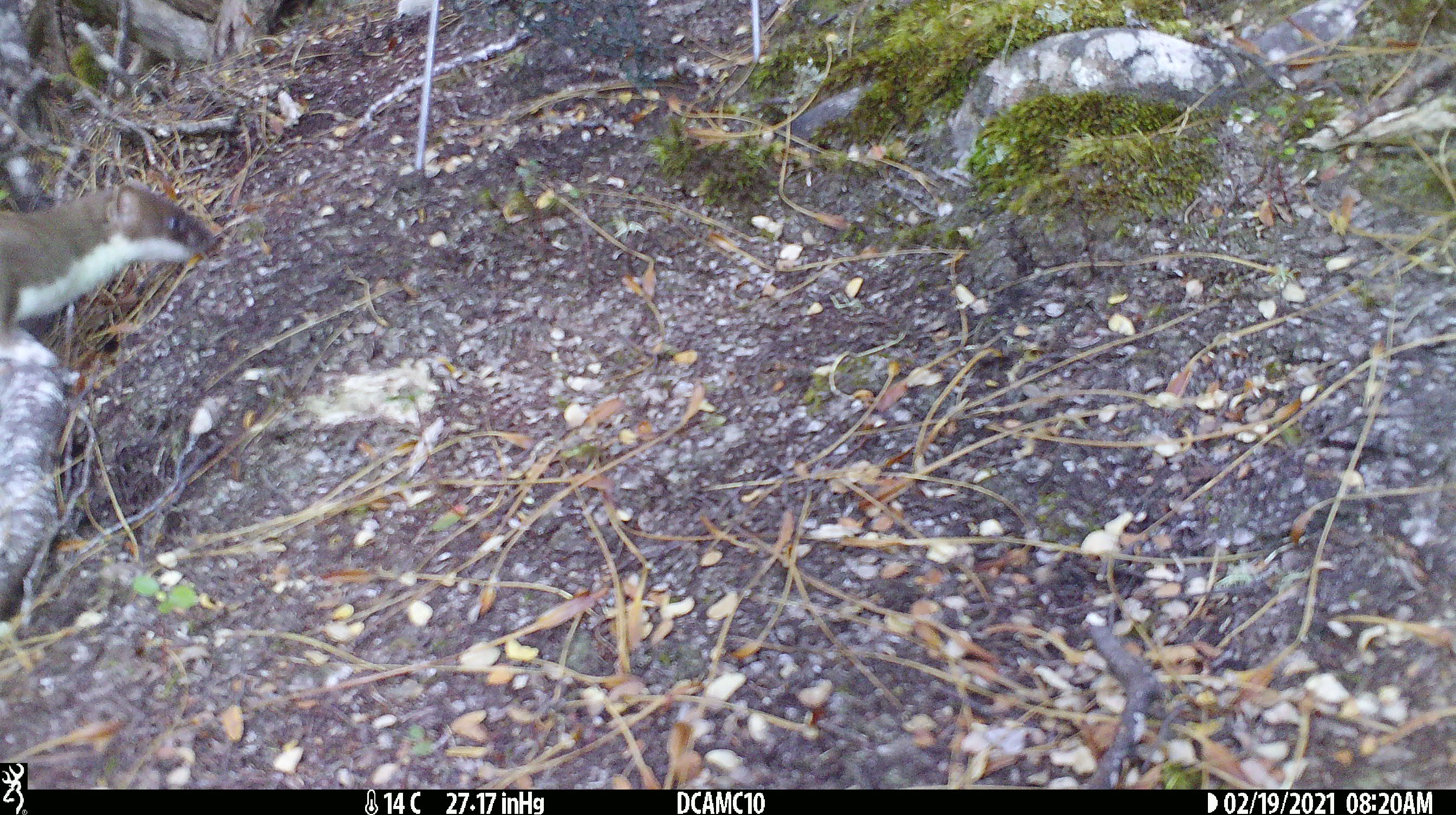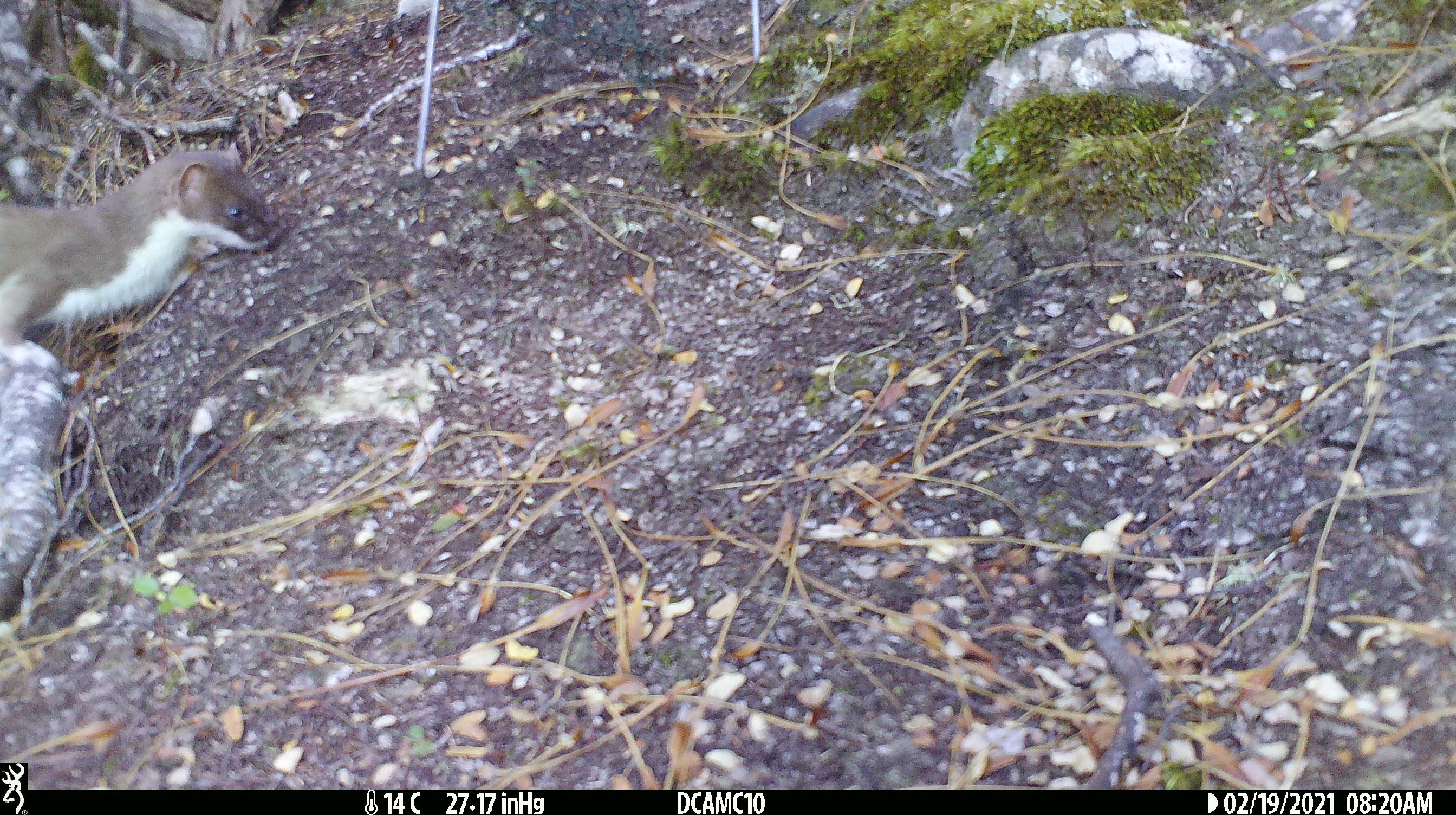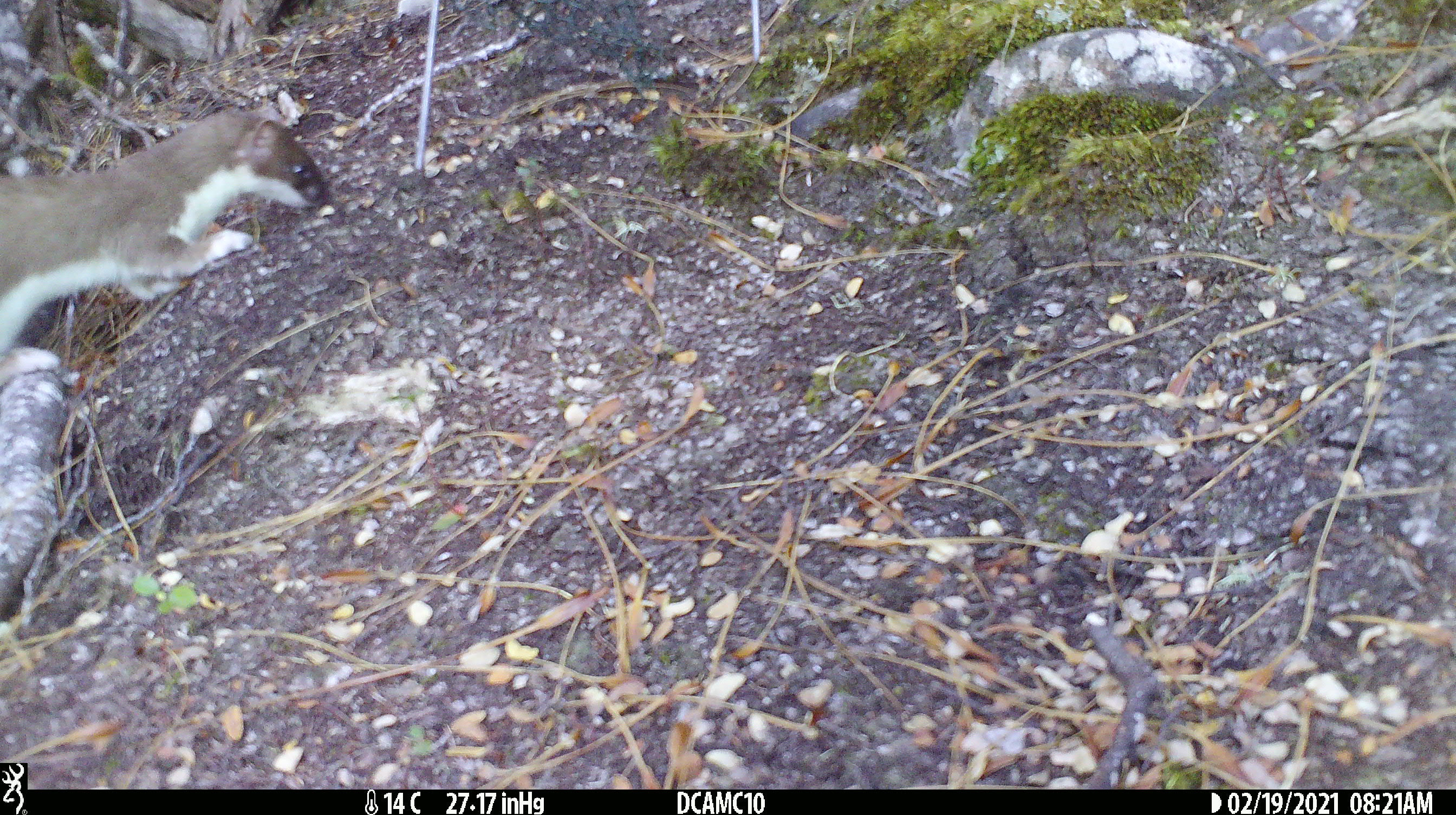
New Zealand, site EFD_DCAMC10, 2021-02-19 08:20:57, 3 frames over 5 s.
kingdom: Animalia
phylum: Chordata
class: Mammalia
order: Carnivora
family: Mustelidae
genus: Mustela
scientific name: Mustela erminea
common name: stoat